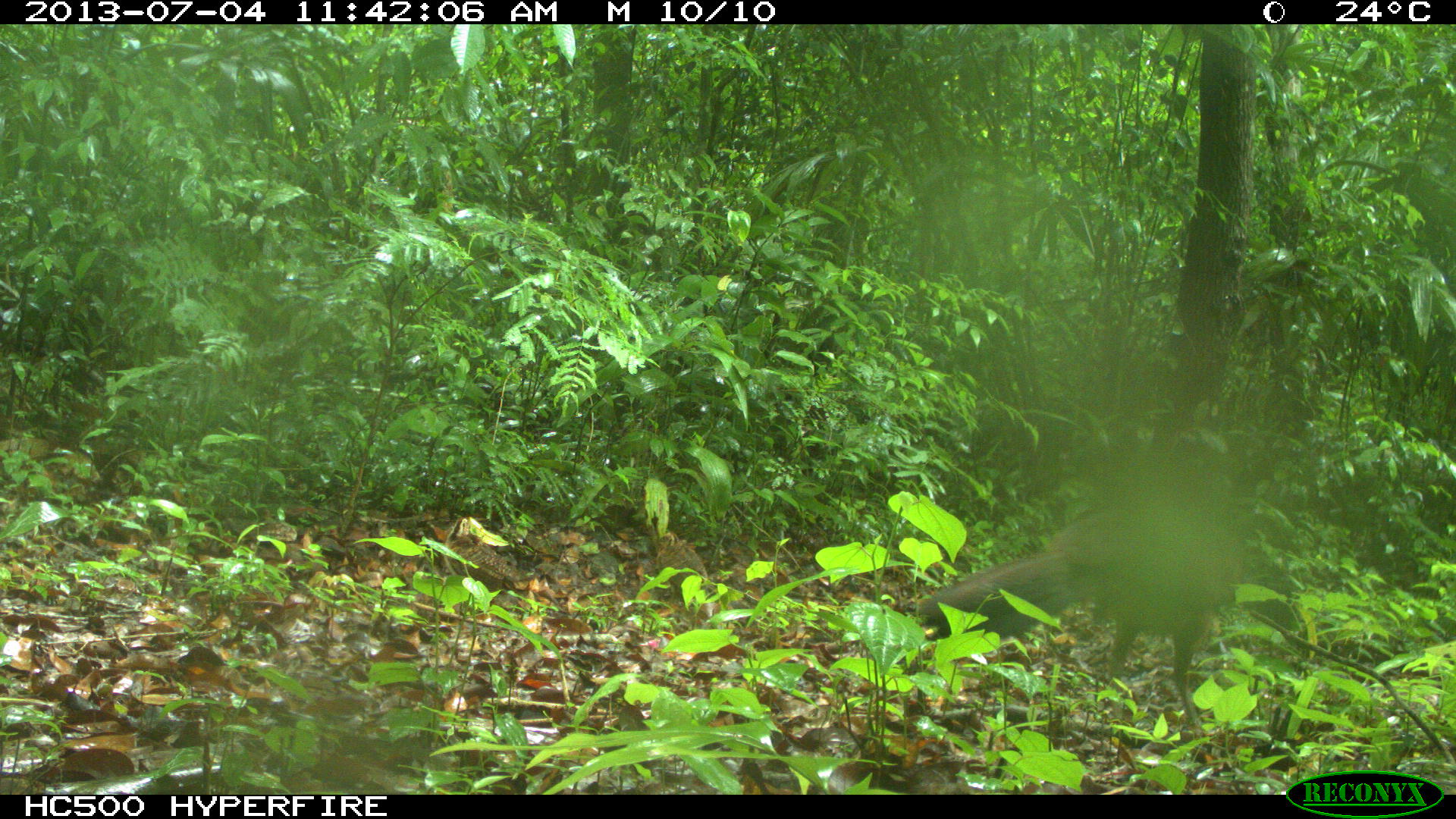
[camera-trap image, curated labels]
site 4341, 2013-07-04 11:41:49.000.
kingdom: Animalia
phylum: Chordata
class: Aves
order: Galliformes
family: Cracidae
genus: Crax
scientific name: Crax rubra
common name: great curassow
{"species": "Crax rubra (great curassow)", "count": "1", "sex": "female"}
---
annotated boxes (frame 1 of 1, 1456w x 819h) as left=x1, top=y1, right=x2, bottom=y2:
crax rubra: left=914, top=424, right=1239, bottom=733